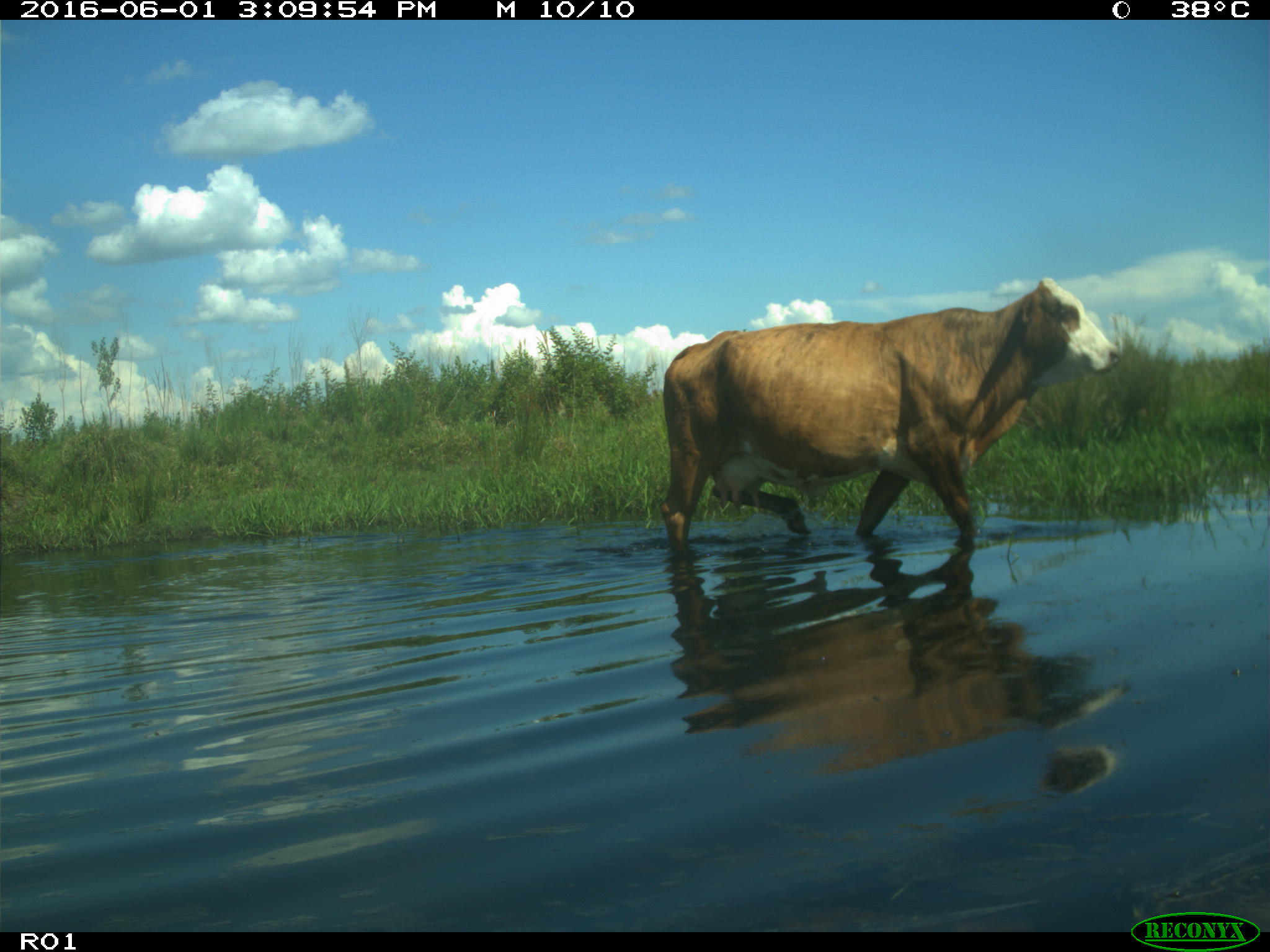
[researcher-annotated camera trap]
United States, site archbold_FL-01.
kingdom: Animalia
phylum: Chordata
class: Mammalia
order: Artiodactyla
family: Bovidae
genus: Bos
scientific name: Bos taurus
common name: domestic cow